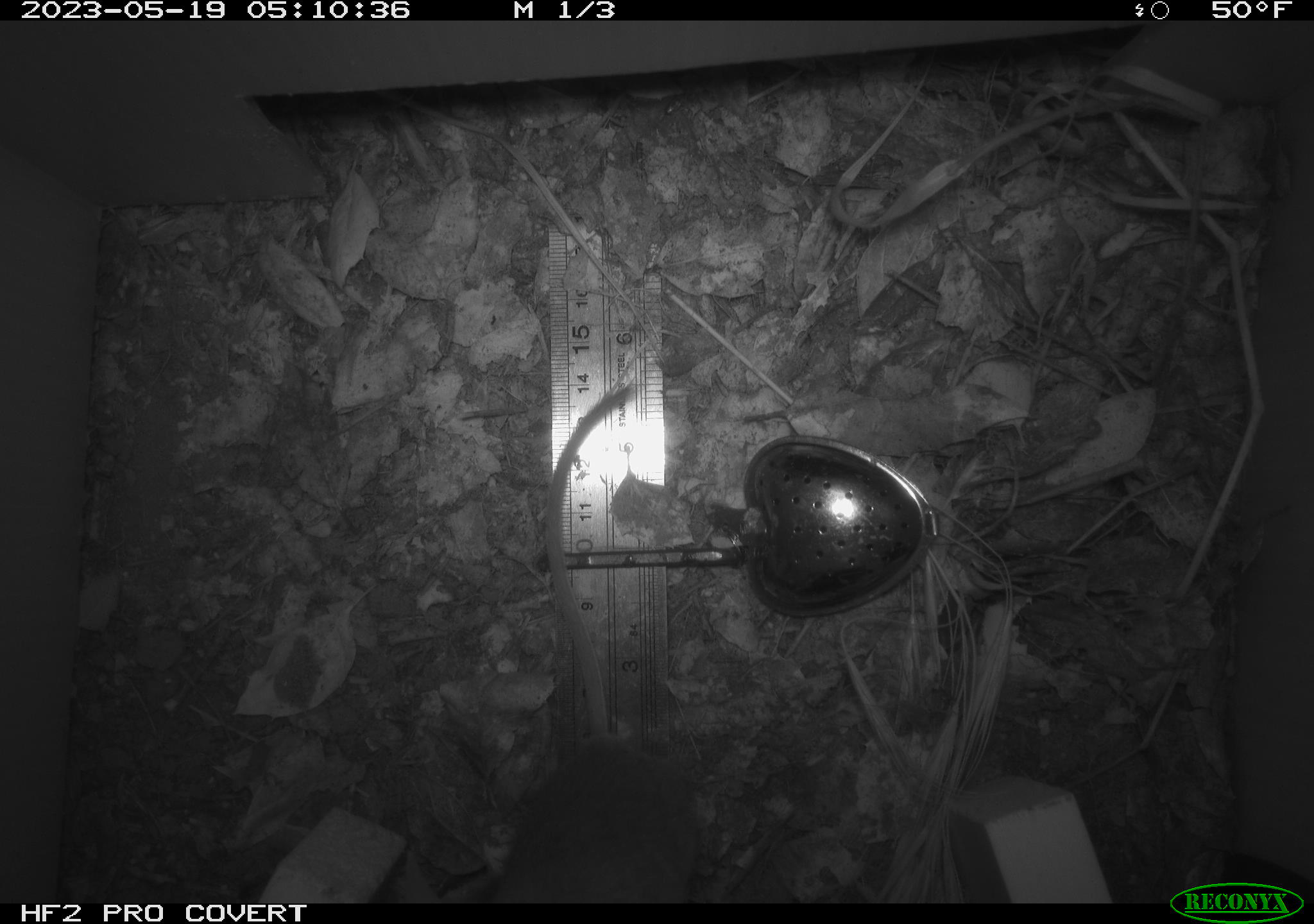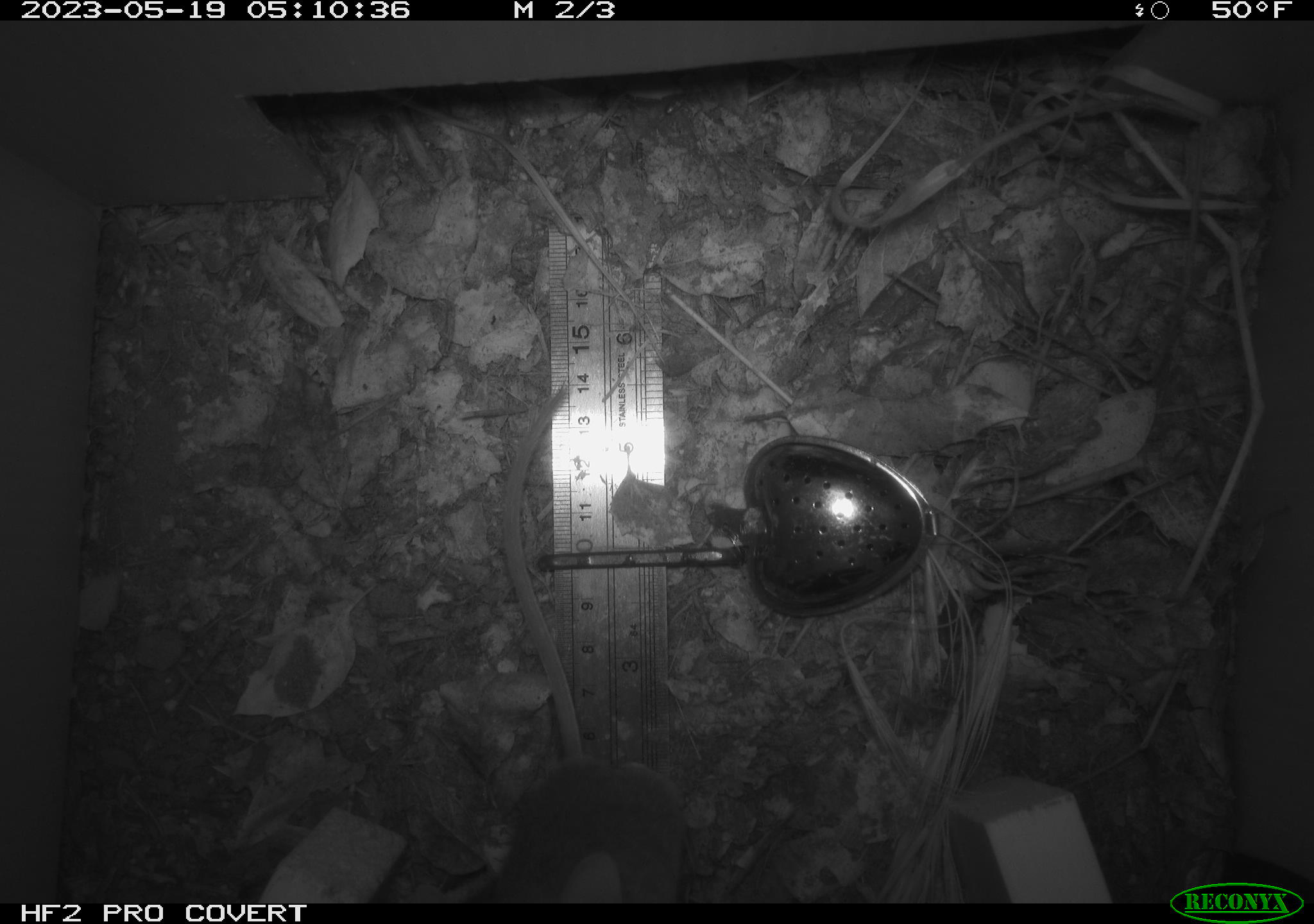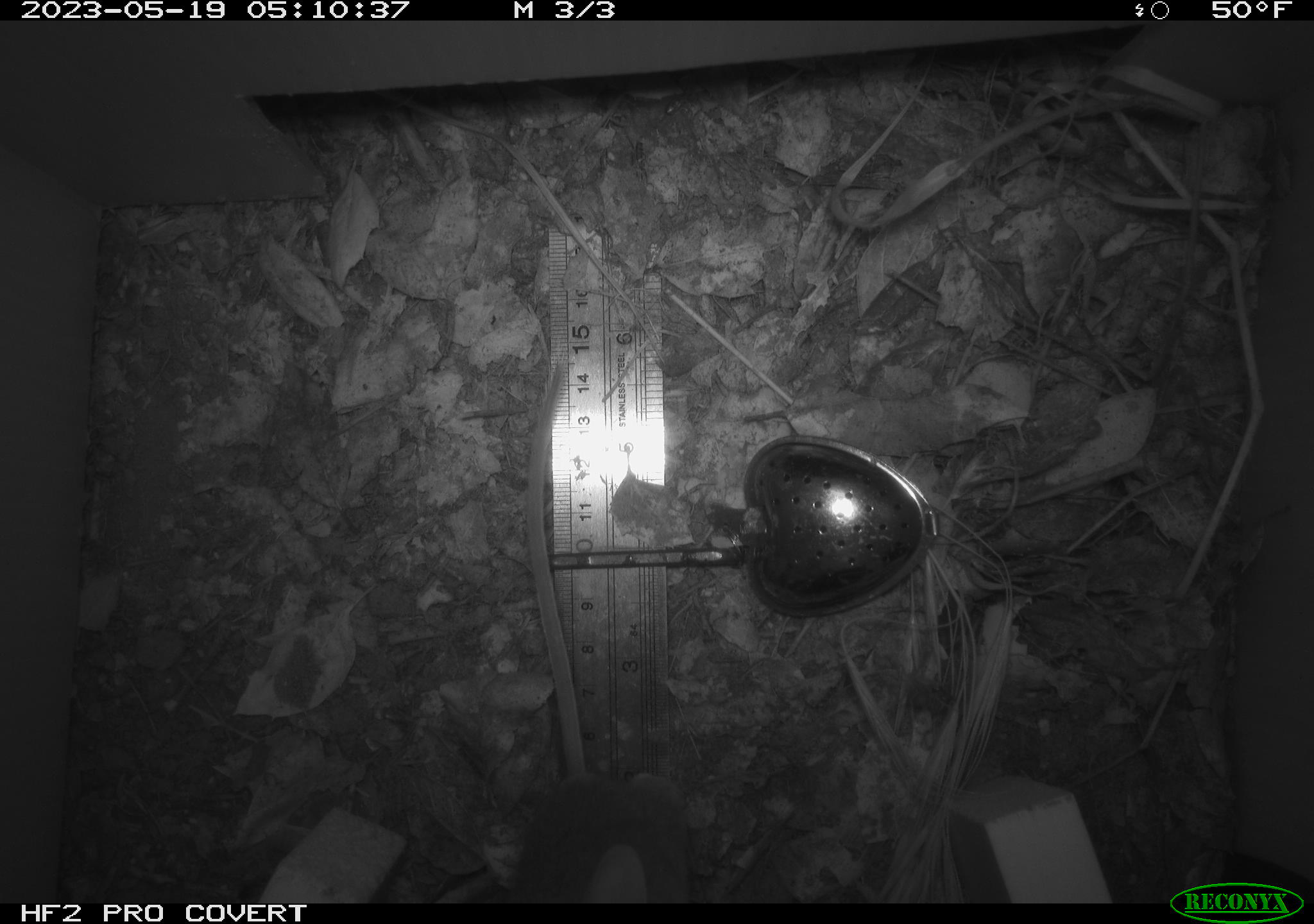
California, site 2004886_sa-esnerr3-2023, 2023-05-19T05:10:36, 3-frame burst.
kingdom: Animalia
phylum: Chordata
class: Mammalia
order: Rodentia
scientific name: Rodentia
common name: mouse species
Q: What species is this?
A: Mouse species (Rodentia).